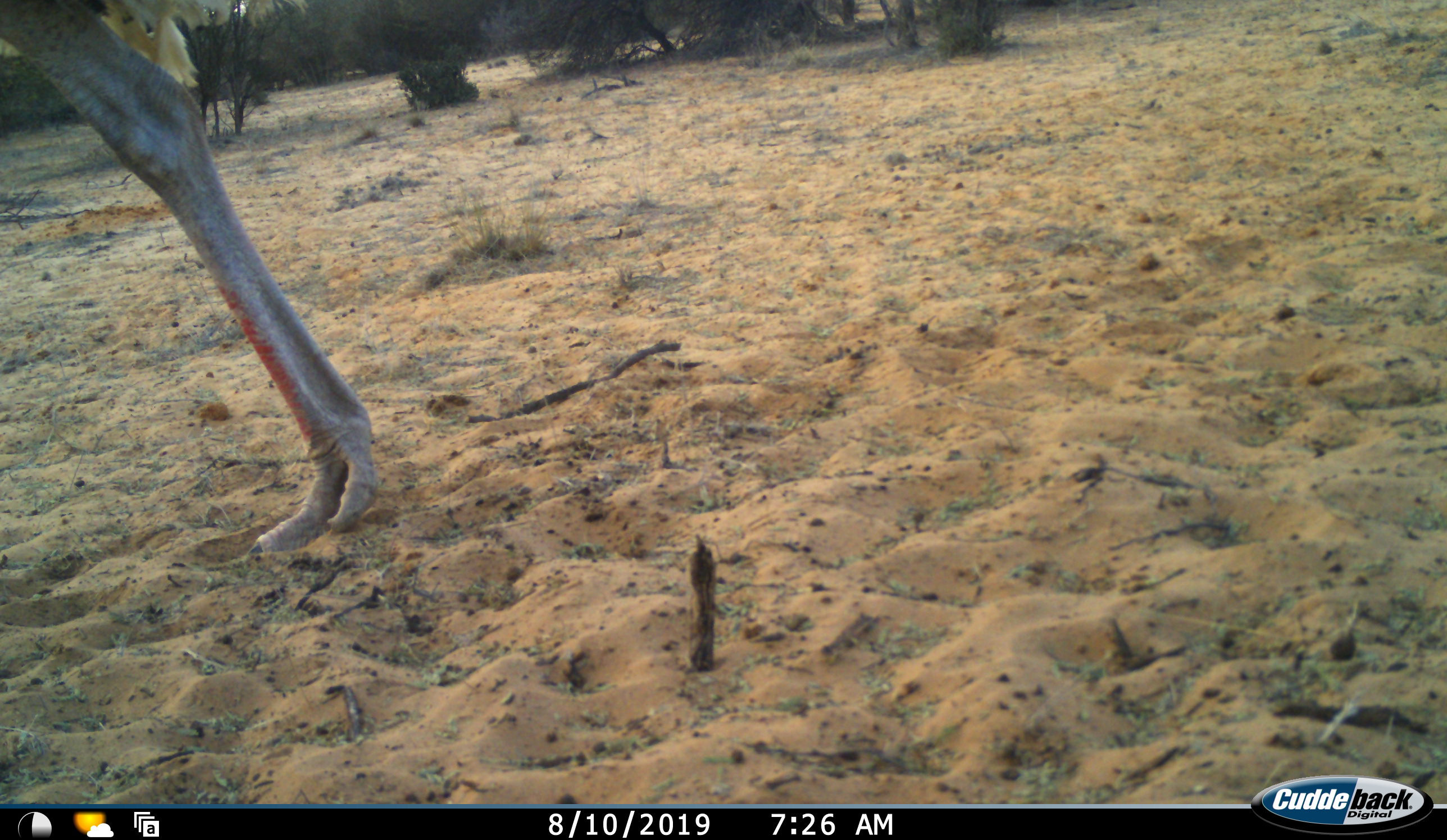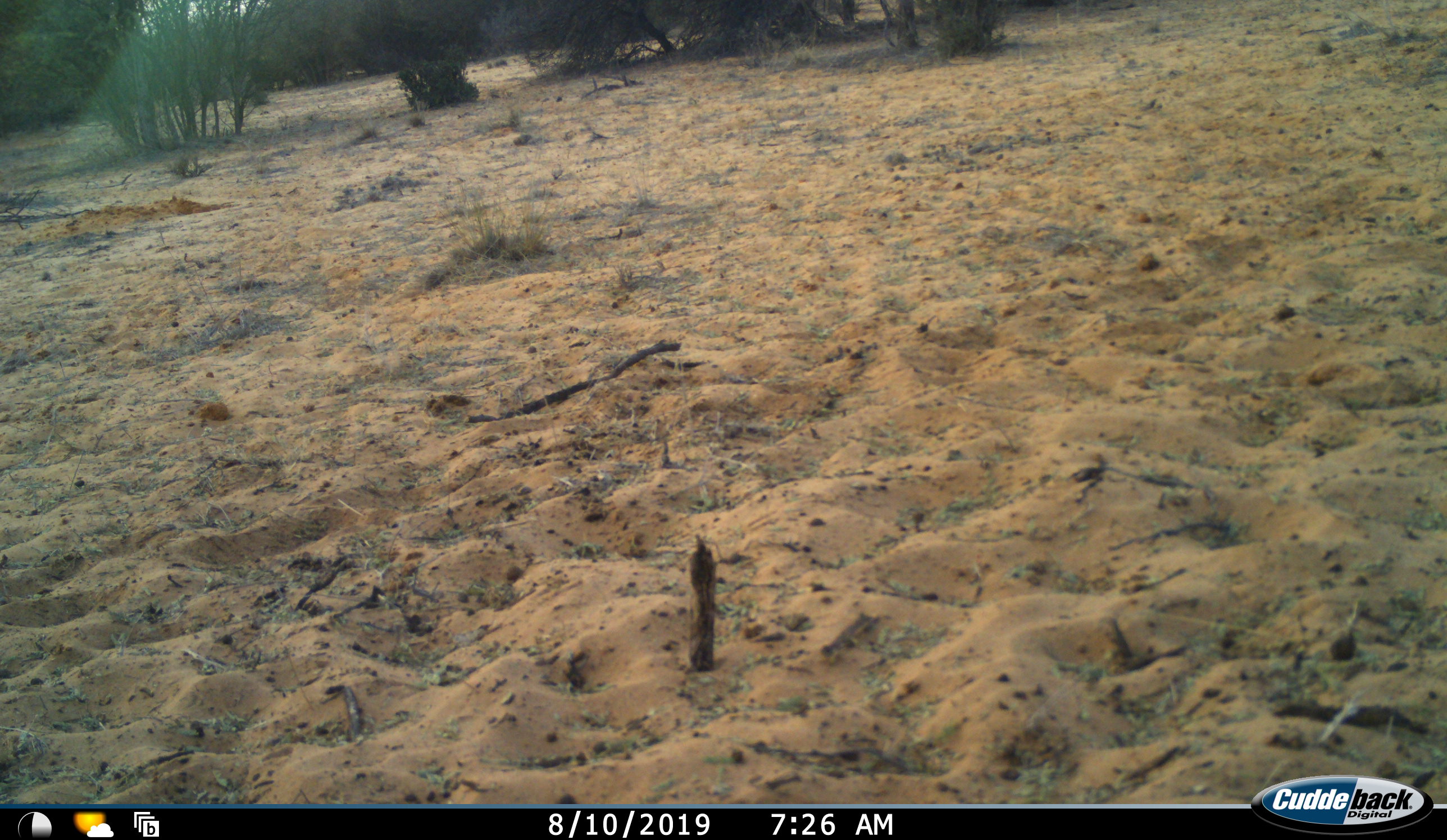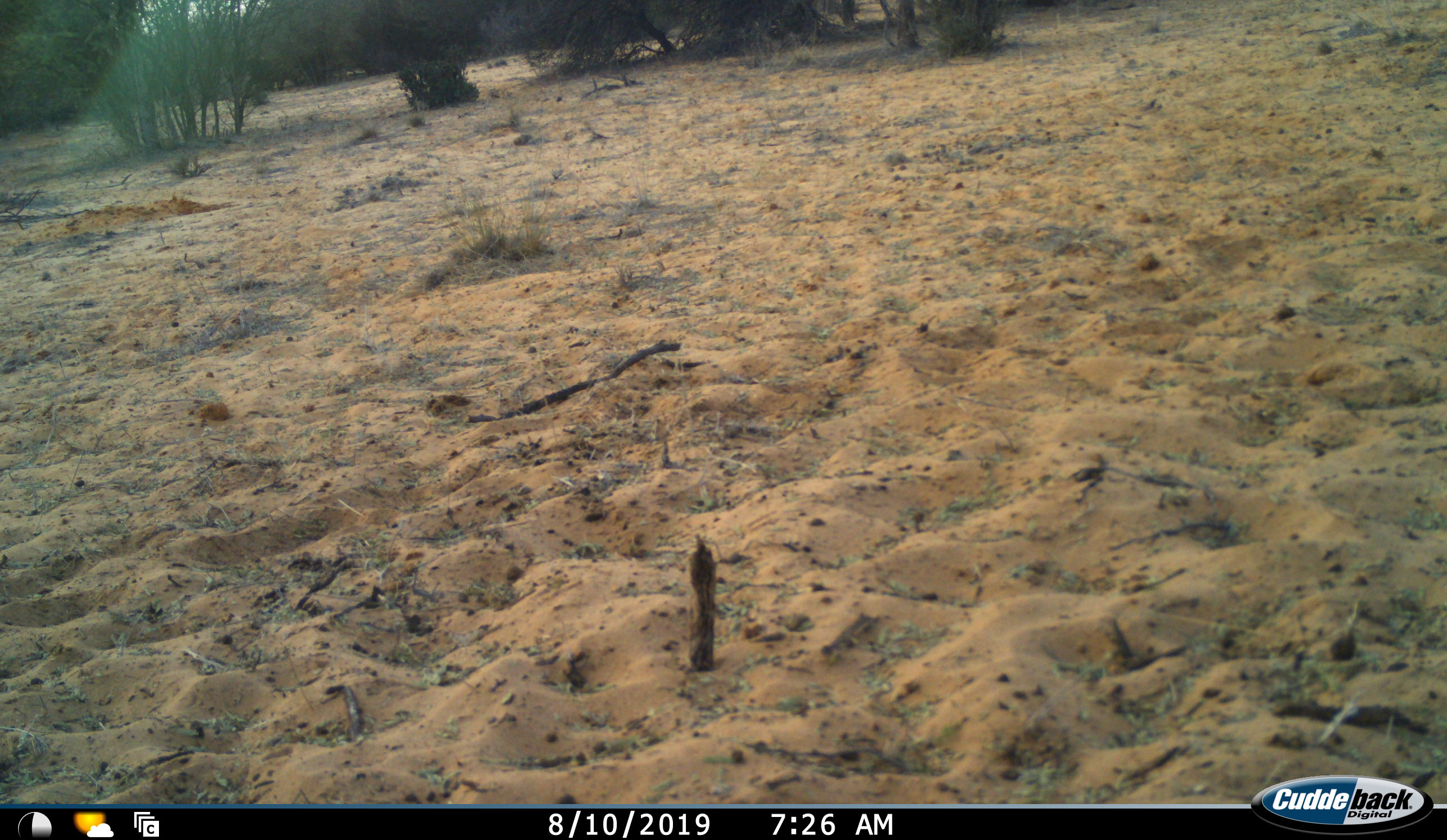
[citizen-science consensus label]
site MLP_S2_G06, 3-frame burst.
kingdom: Animalia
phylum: Chordata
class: Aves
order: Struthioniformes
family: Struthionidae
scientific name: Struthionidae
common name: ostrich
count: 1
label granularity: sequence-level